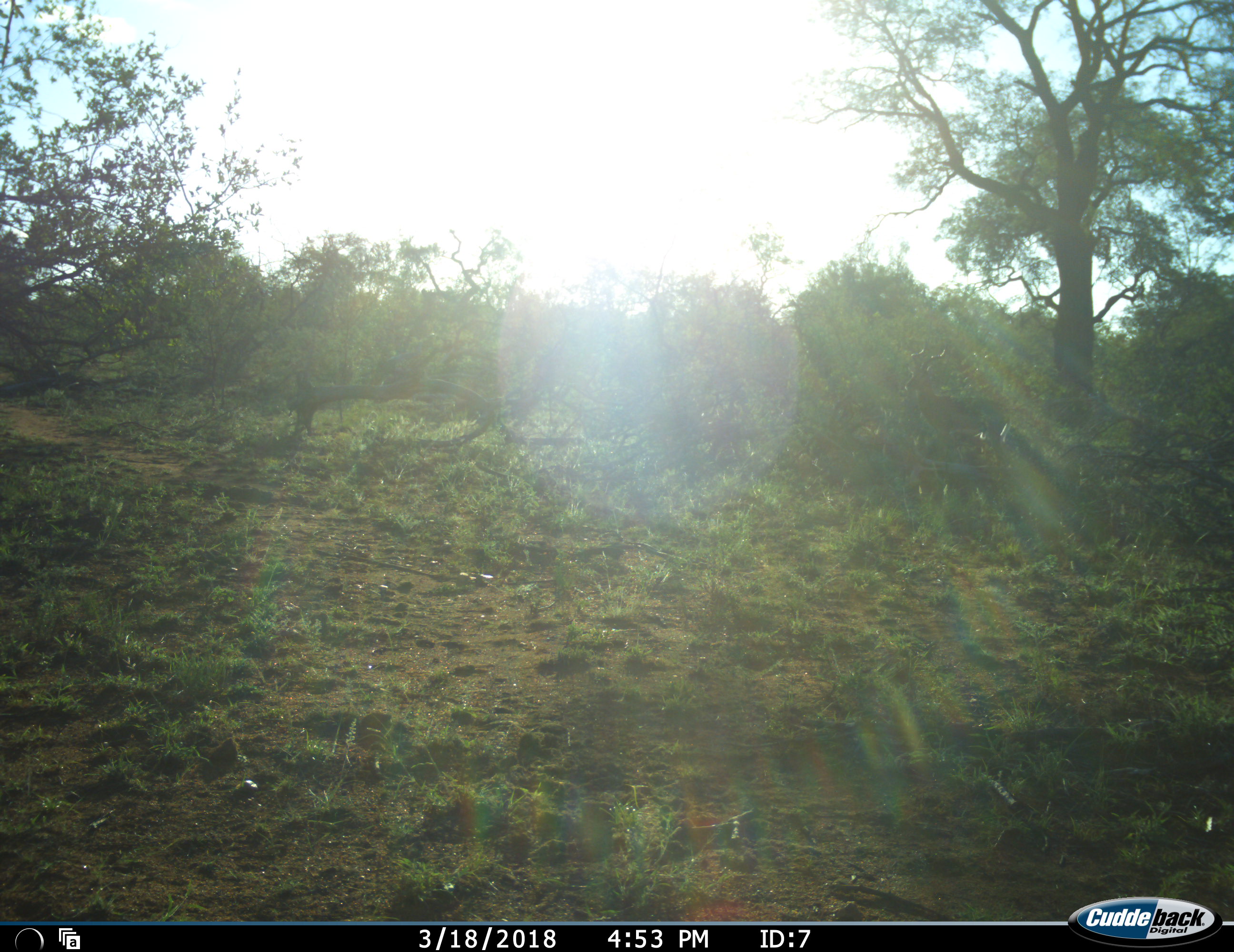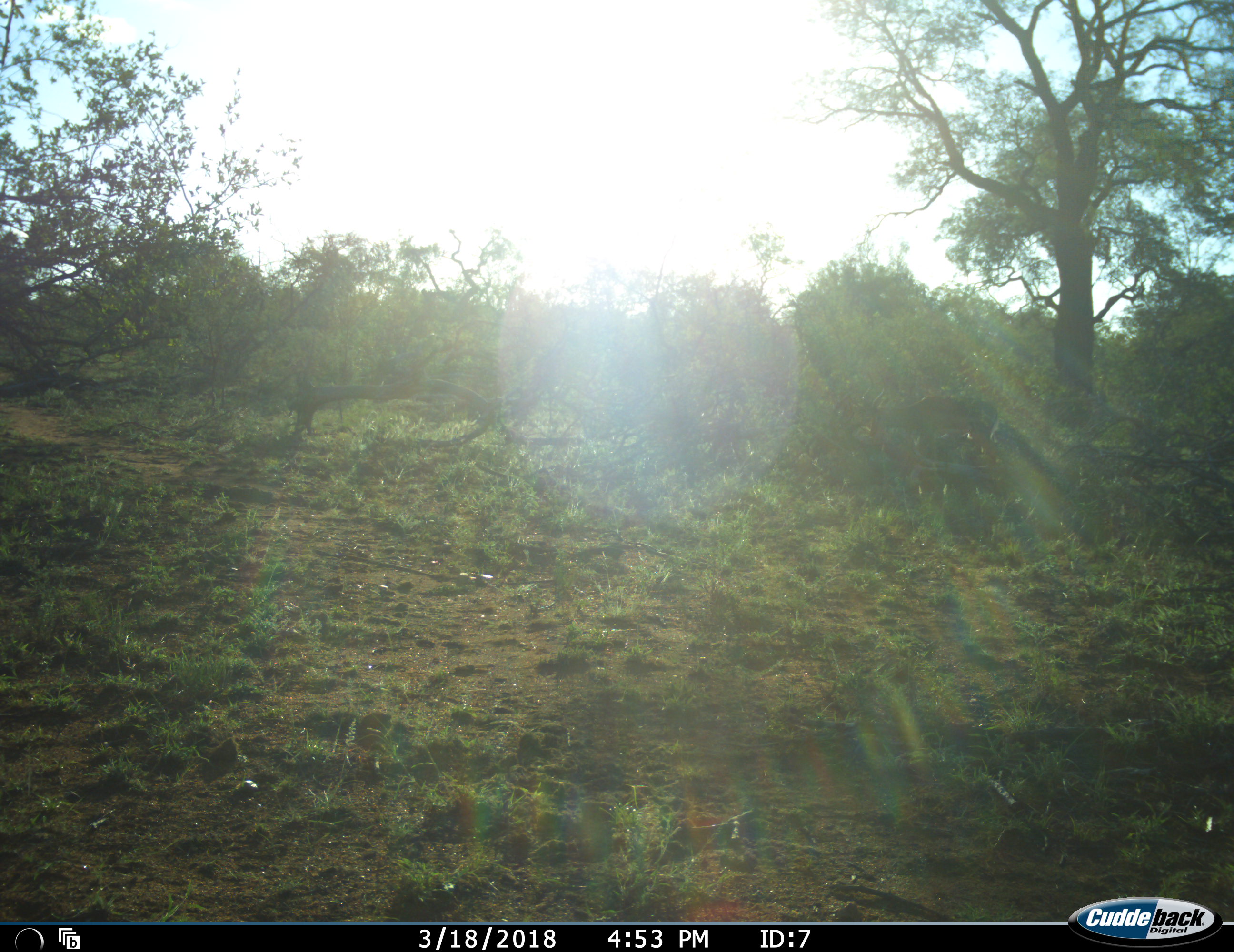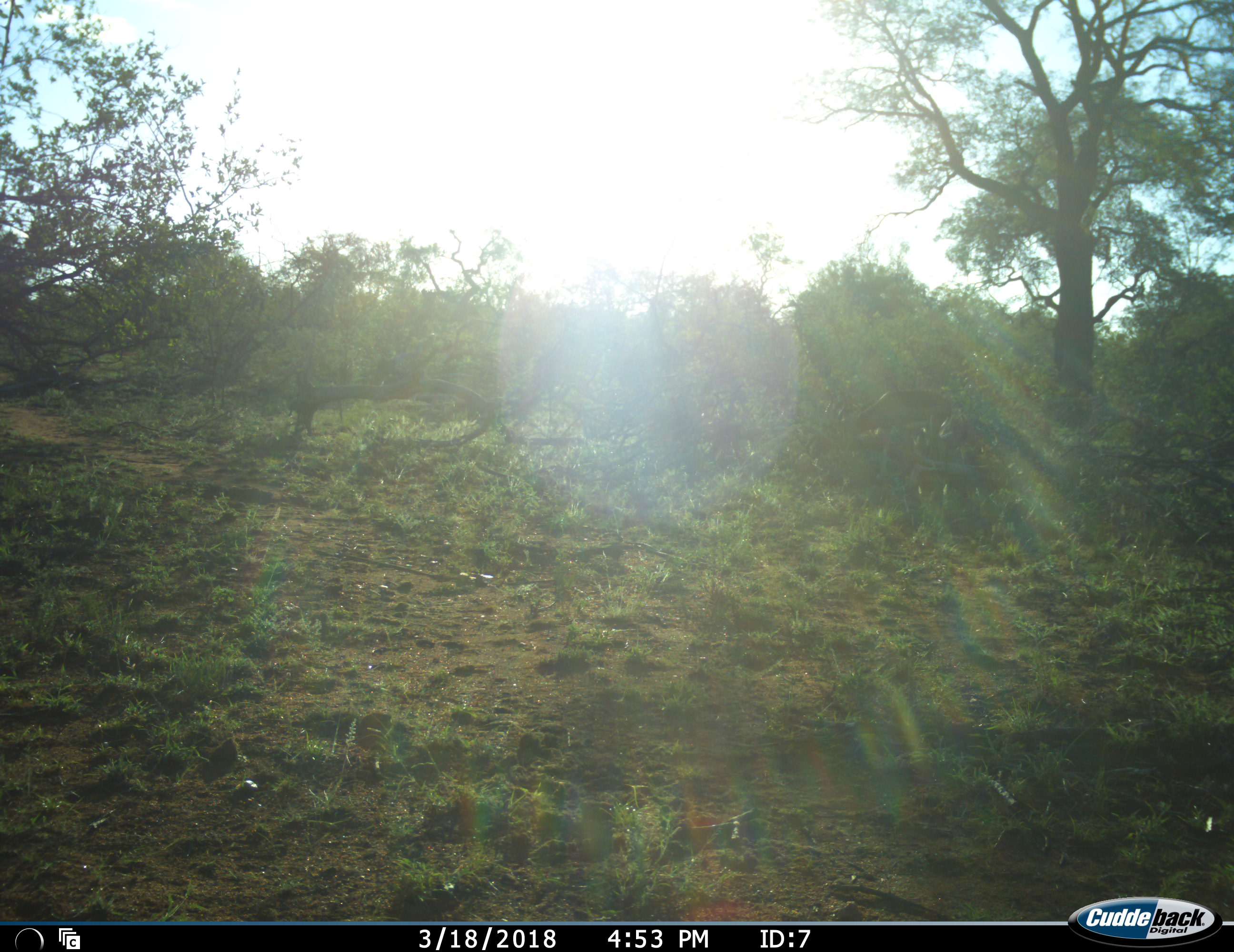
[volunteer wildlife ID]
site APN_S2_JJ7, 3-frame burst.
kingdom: Animalia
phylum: Chordata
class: Mammalia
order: Artiodactyla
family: Bovidae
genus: Aepyceros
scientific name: Aepyceros melampus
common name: impala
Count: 1.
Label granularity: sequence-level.